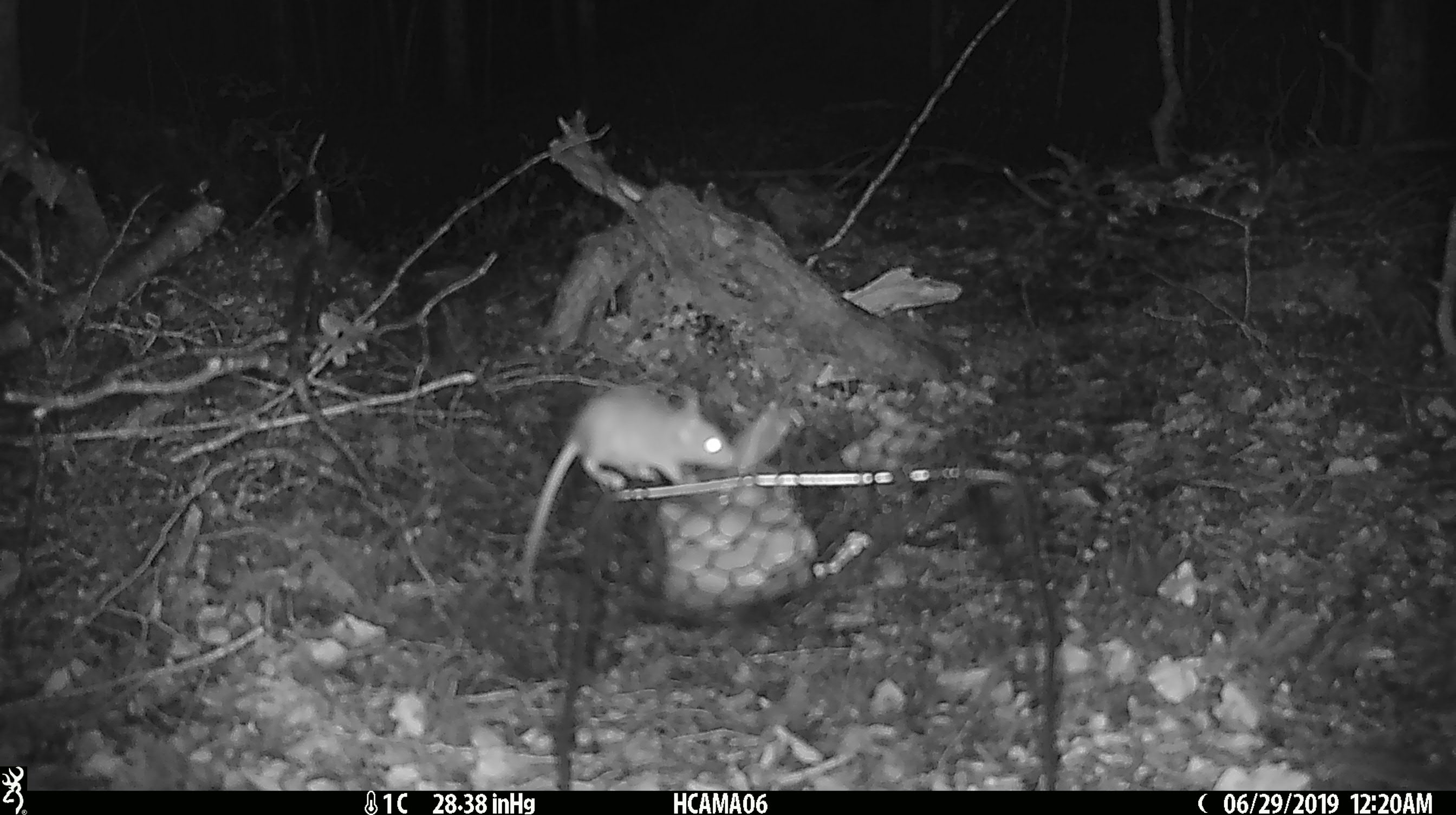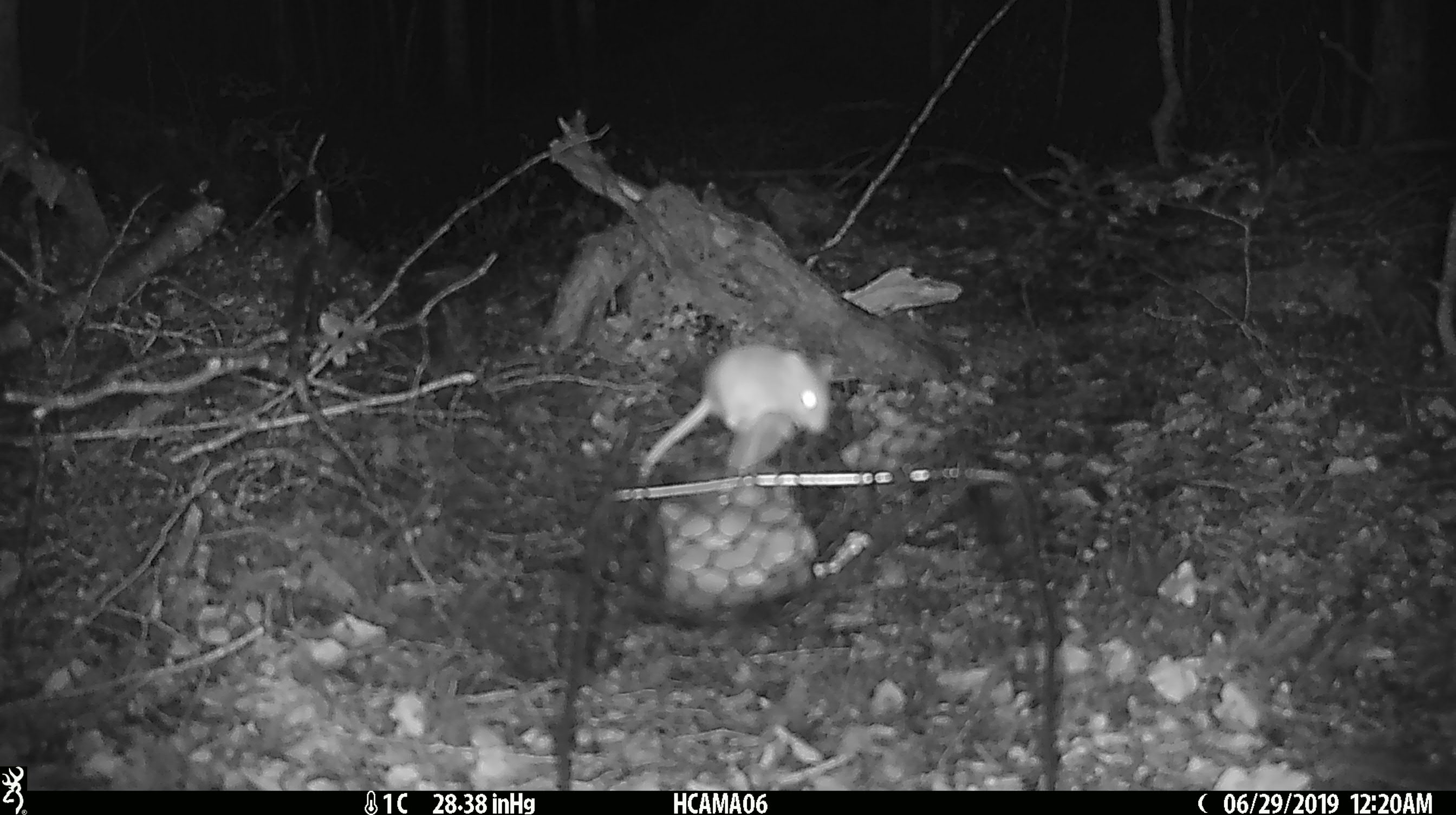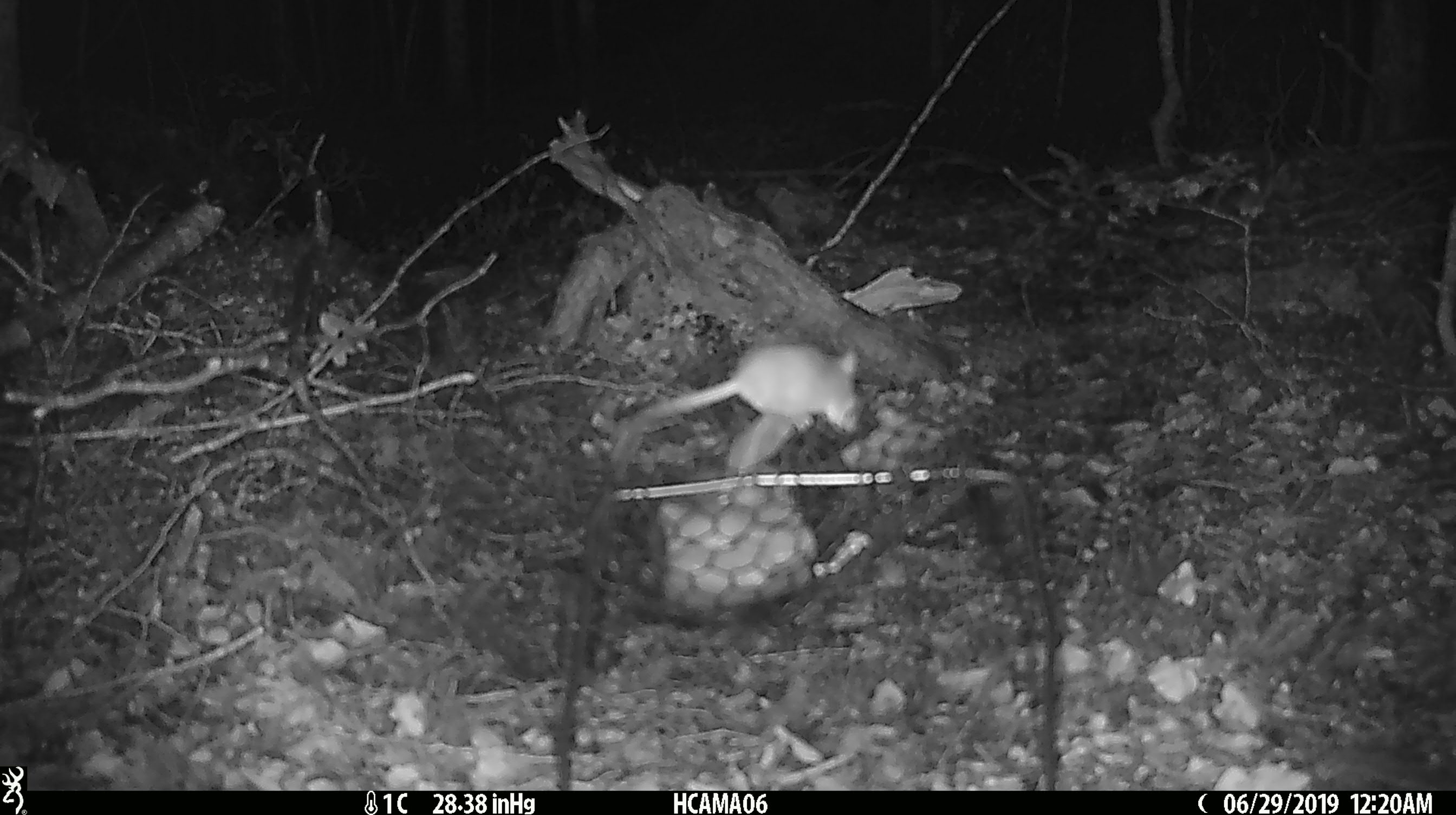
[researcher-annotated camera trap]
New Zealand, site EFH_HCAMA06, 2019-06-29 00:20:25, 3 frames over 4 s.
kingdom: Animalia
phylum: Chordata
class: Mammalia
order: Rodentia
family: Muridae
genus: Mus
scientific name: Mus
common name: mouse